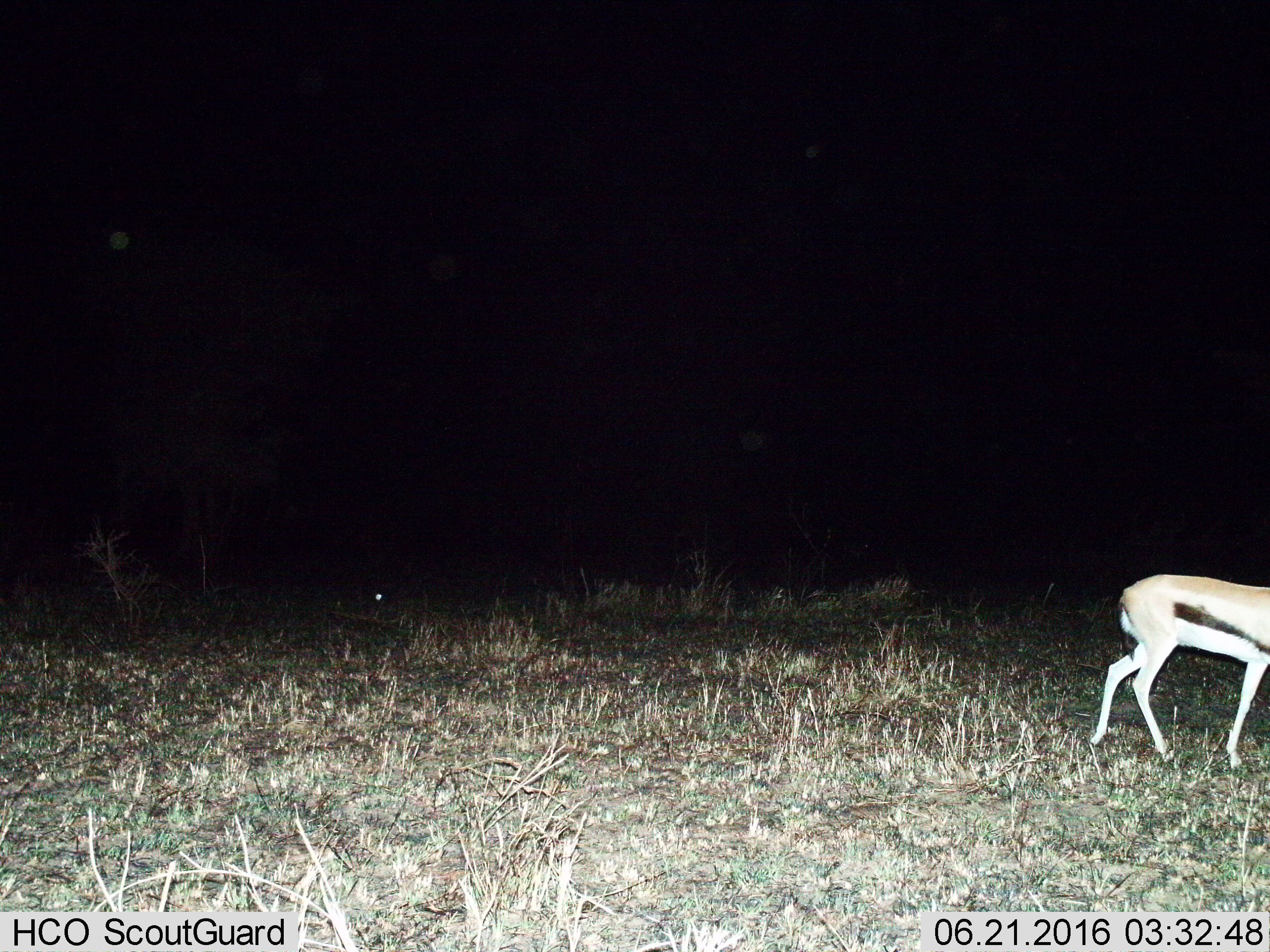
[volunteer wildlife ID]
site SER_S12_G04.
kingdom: Animalia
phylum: Chordata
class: Mammalia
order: Artiodactyla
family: Bovidae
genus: Eudorcas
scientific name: Eudorcas thomsonii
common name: thomson's gazelle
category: gazellethomsons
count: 1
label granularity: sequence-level